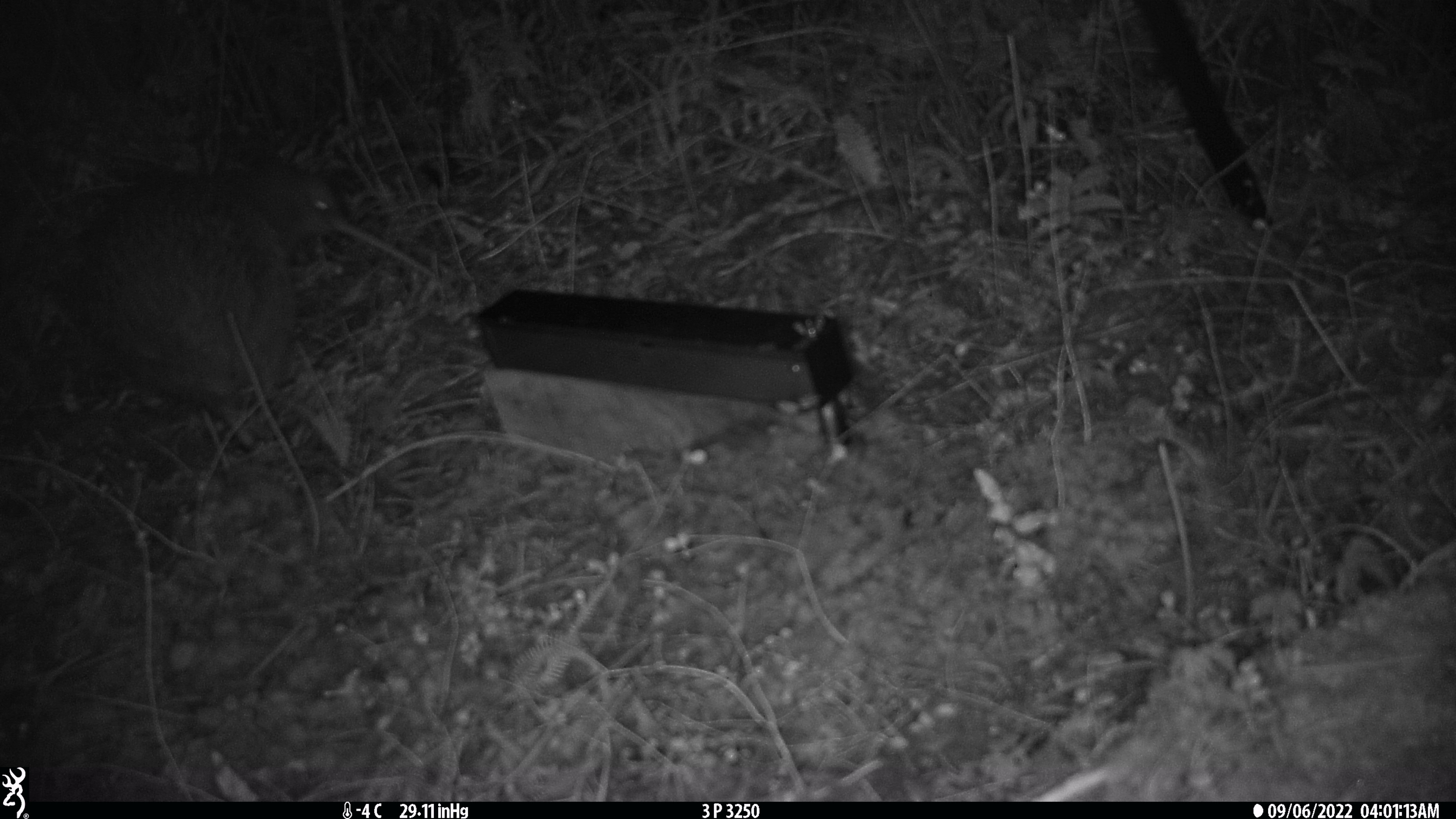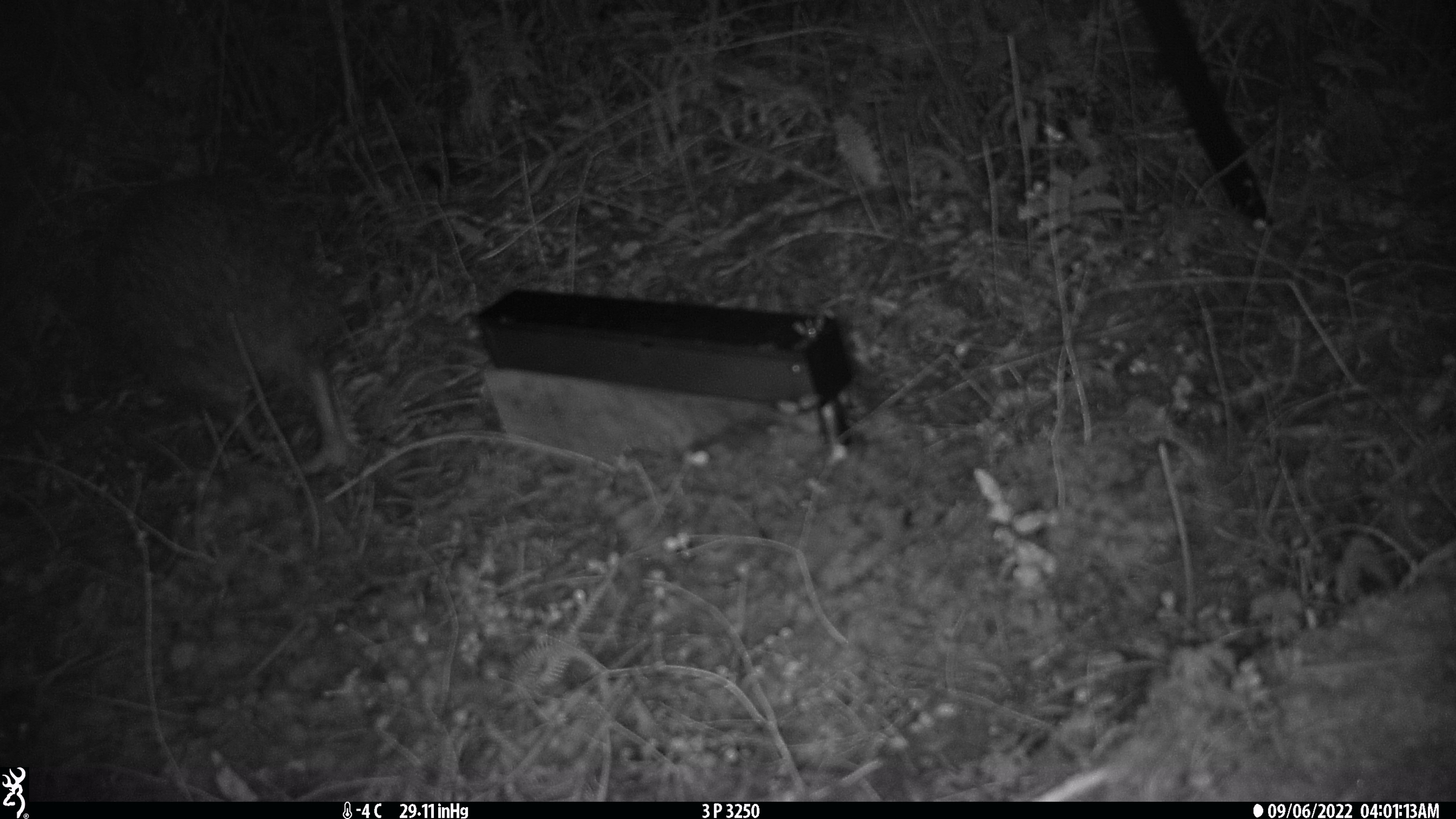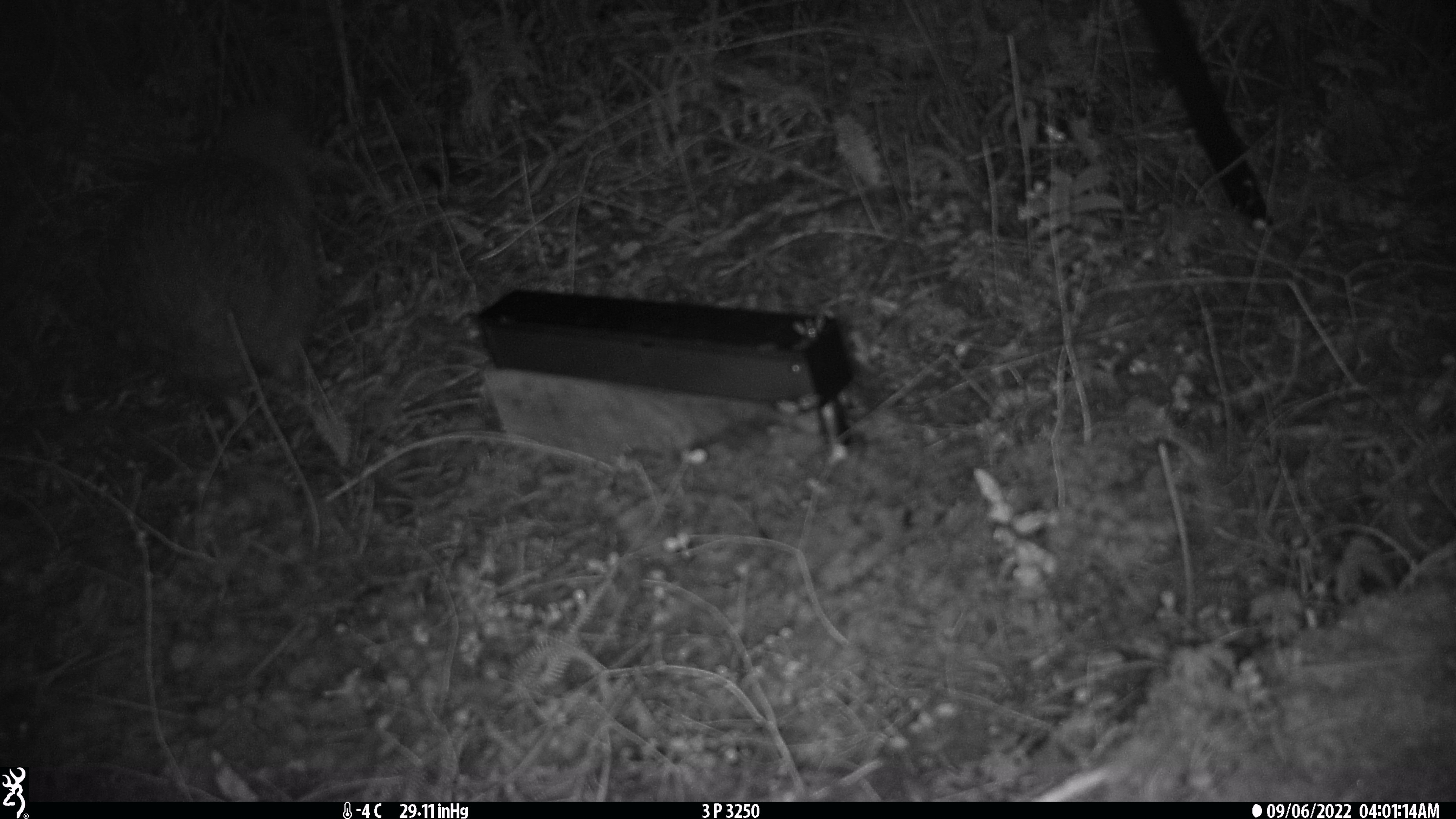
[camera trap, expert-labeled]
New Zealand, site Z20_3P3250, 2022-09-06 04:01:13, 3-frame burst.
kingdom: Animalia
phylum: Chordata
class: Aves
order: Apterygiformes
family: Apterygidae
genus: Apteryx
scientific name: Apteryx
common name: kiwi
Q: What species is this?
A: Kiwi (Apteryx).